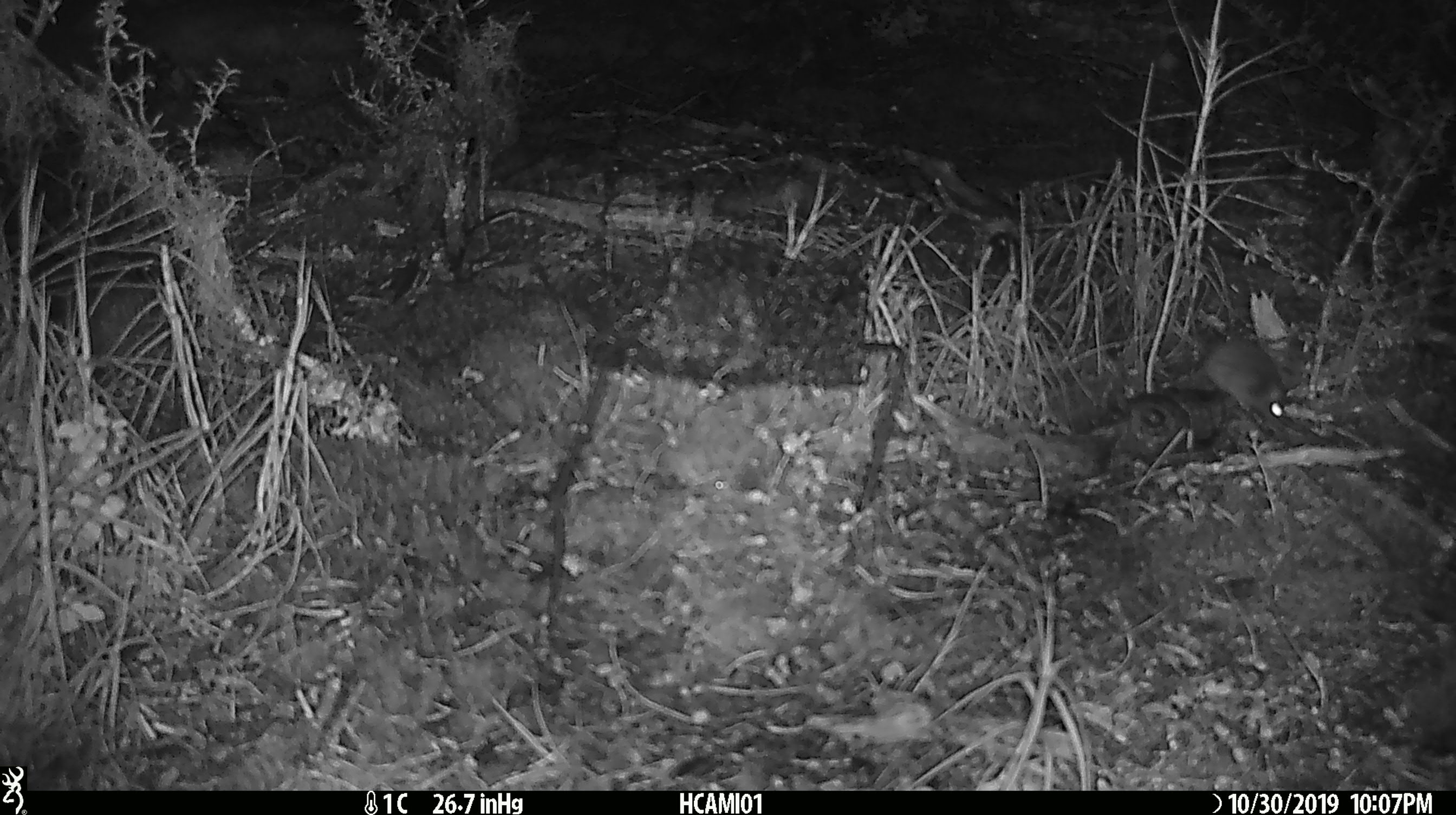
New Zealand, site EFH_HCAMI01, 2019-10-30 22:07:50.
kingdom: Animalia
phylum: Chordata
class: Mammalia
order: Rodentia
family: Muridae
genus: Mus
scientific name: Mus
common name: mouse